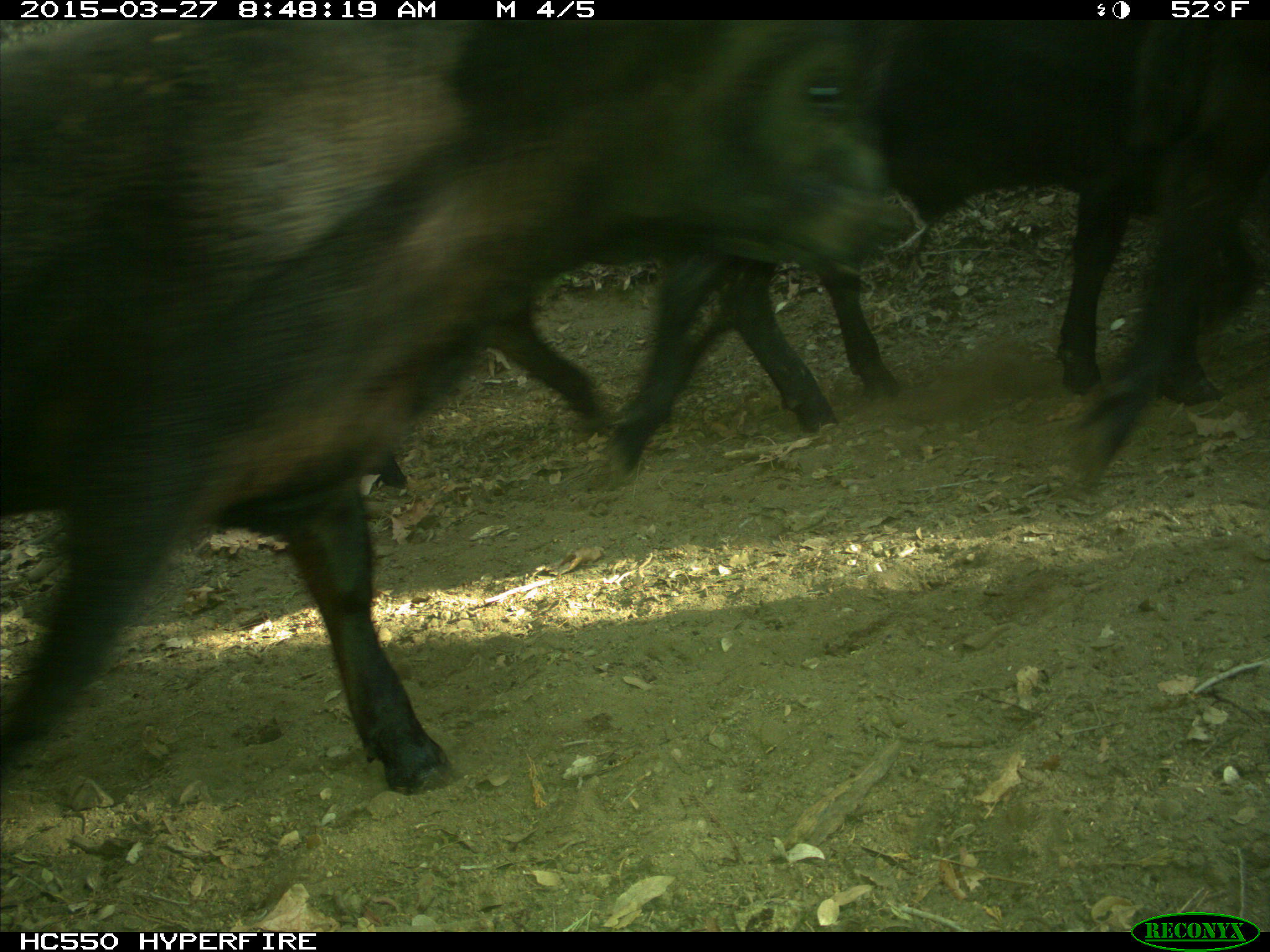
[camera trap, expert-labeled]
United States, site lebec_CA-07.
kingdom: Animalia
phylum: Chordata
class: Mammalia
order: Artiodactyla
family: Bovidae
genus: Bos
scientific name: Bos taurus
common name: domestic cow